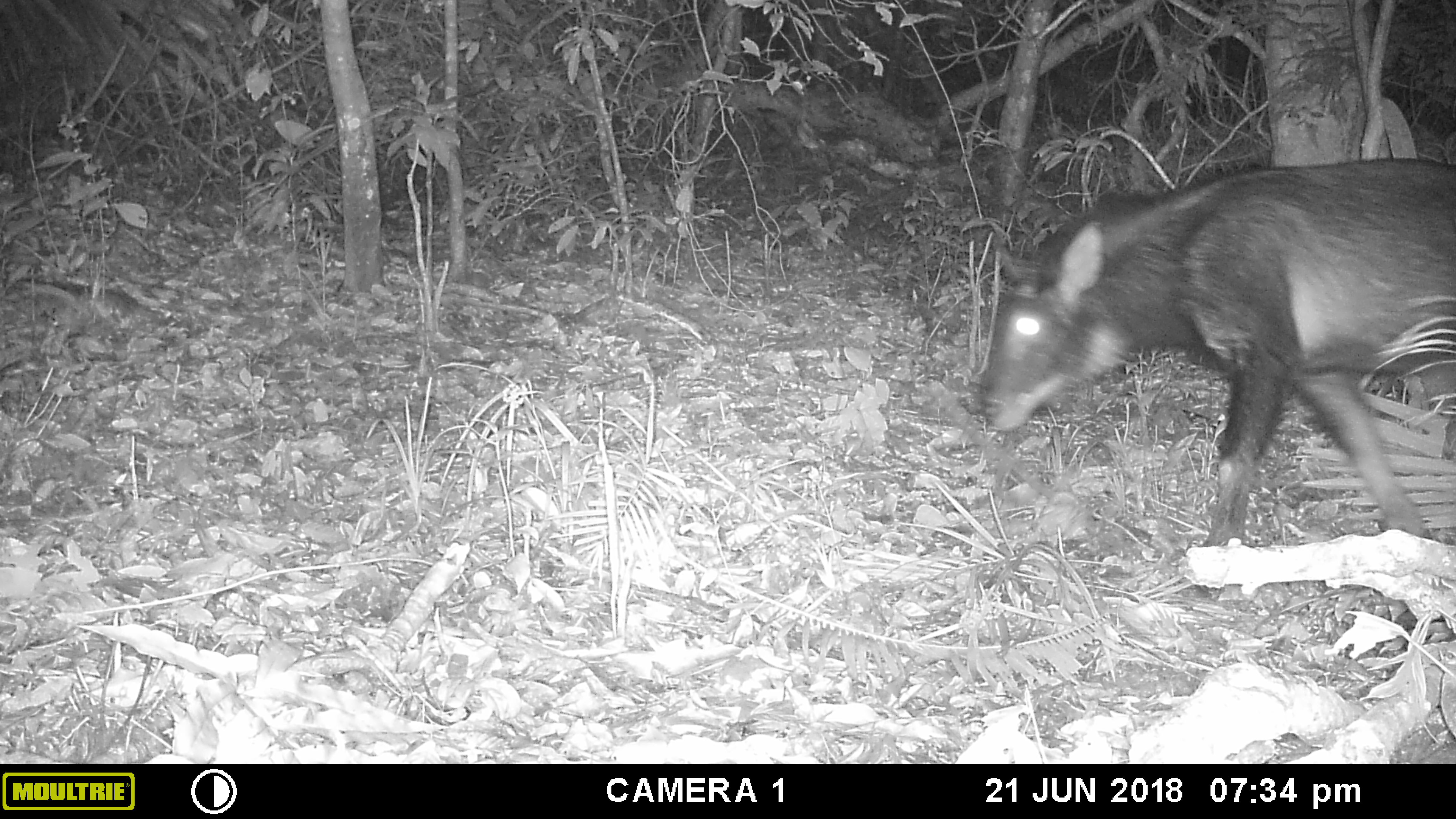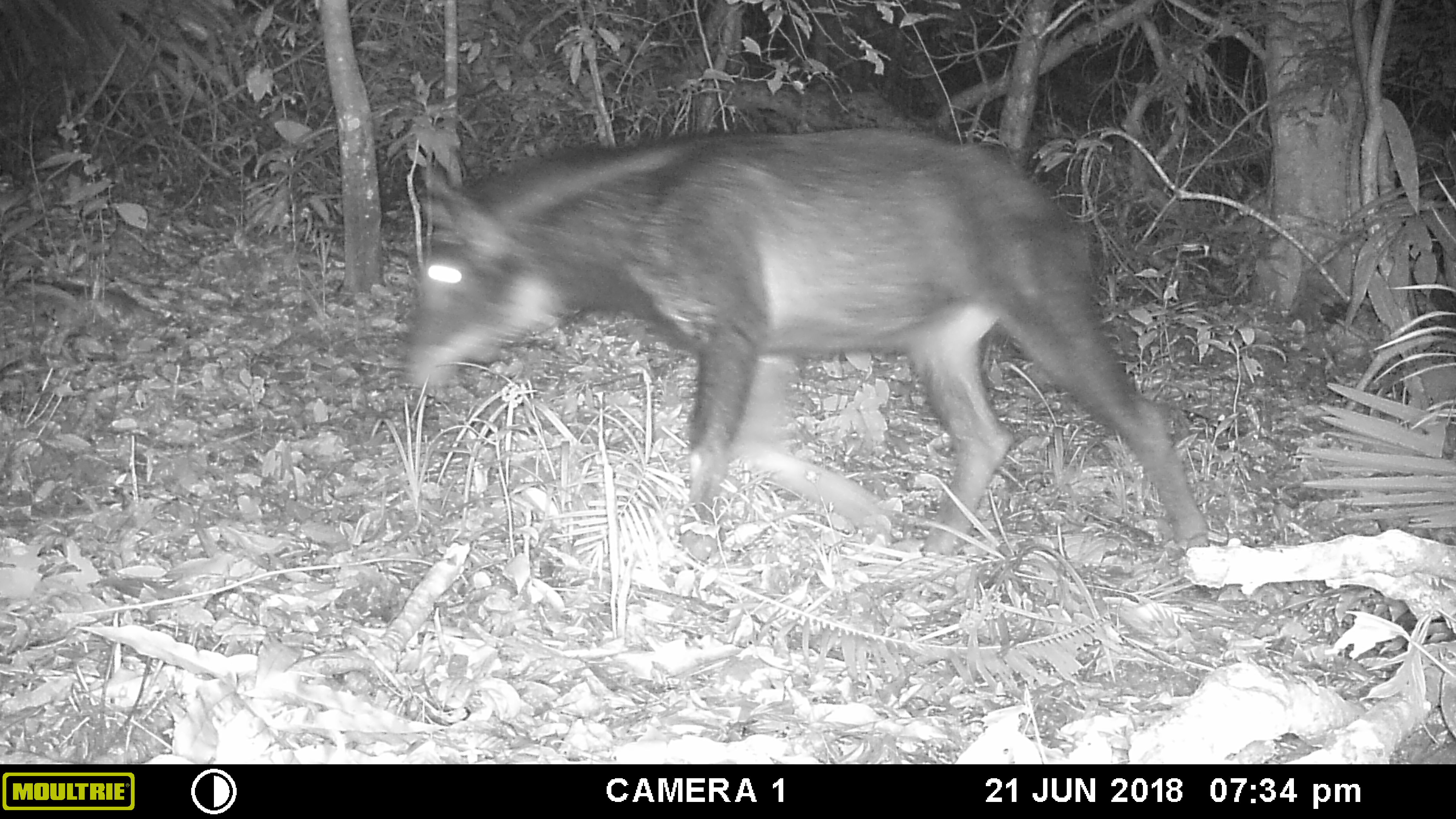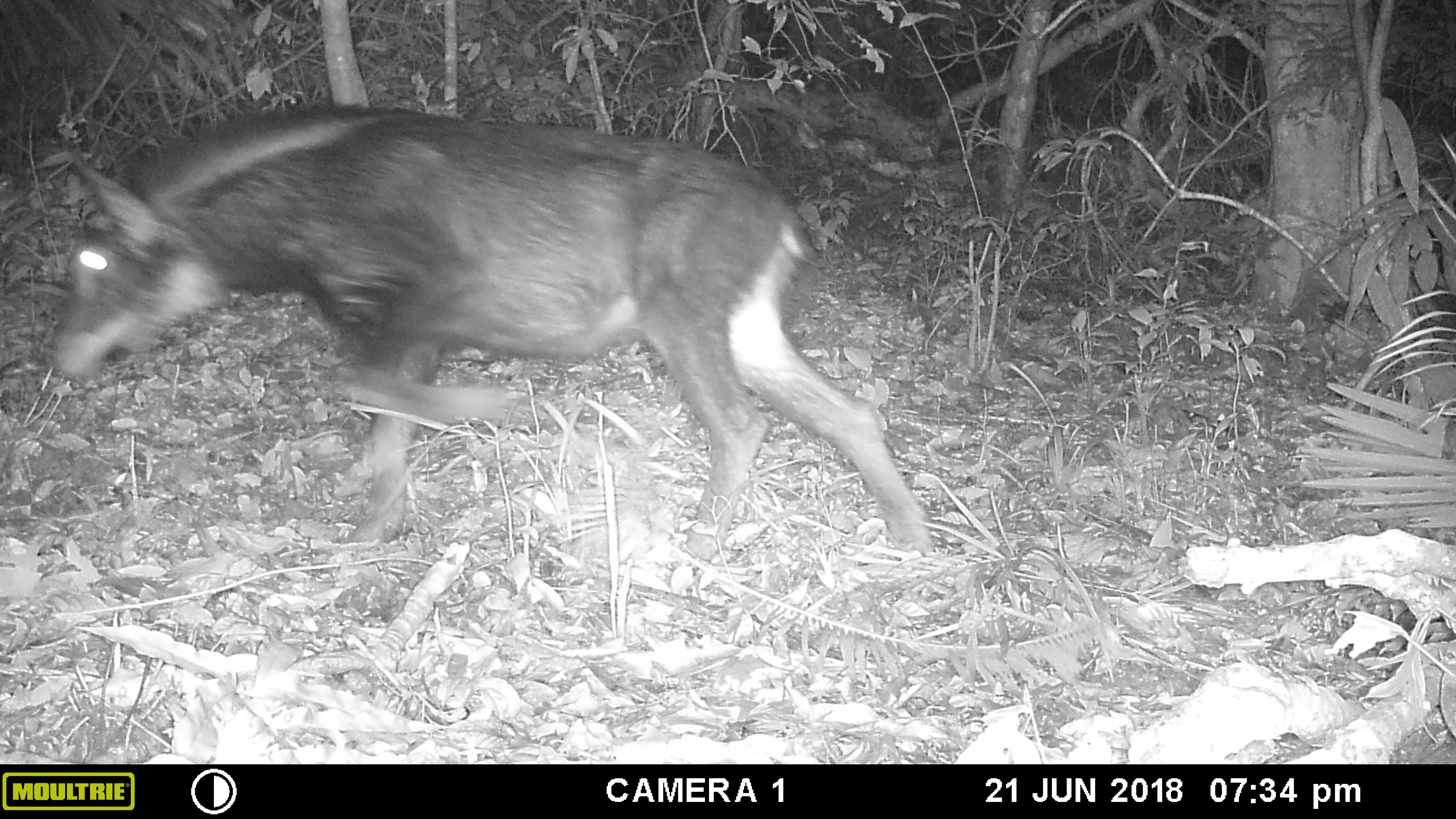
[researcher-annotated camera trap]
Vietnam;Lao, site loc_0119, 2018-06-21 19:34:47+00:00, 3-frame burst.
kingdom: Animalia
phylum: Chordata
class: Mammalia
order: Artiodactyla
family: Bovidae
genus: Capricornis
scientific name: Capricornis sumatraensis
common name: chinese serow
Chinese serow (Capricornis sumatraensis). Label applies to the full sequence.